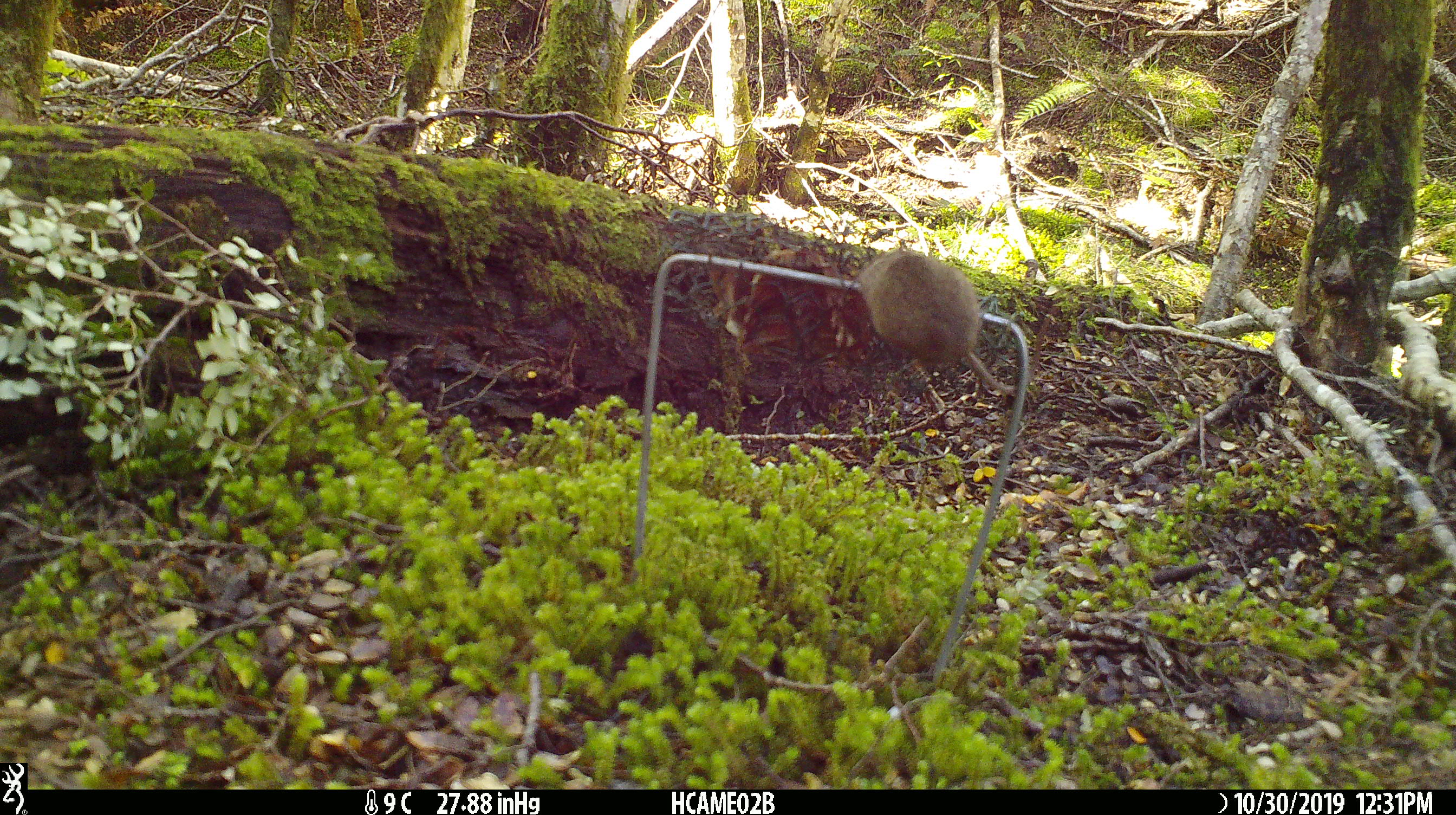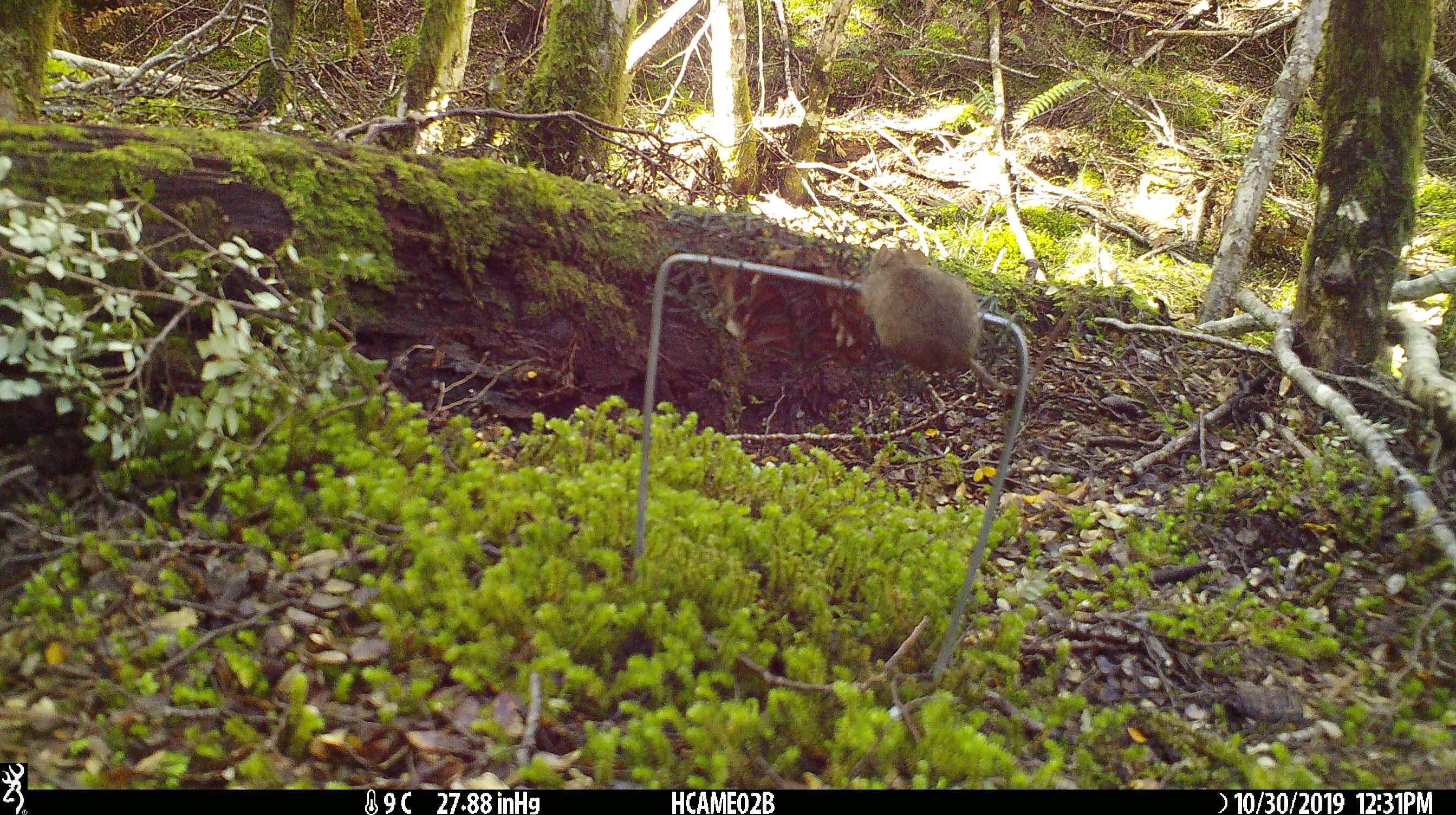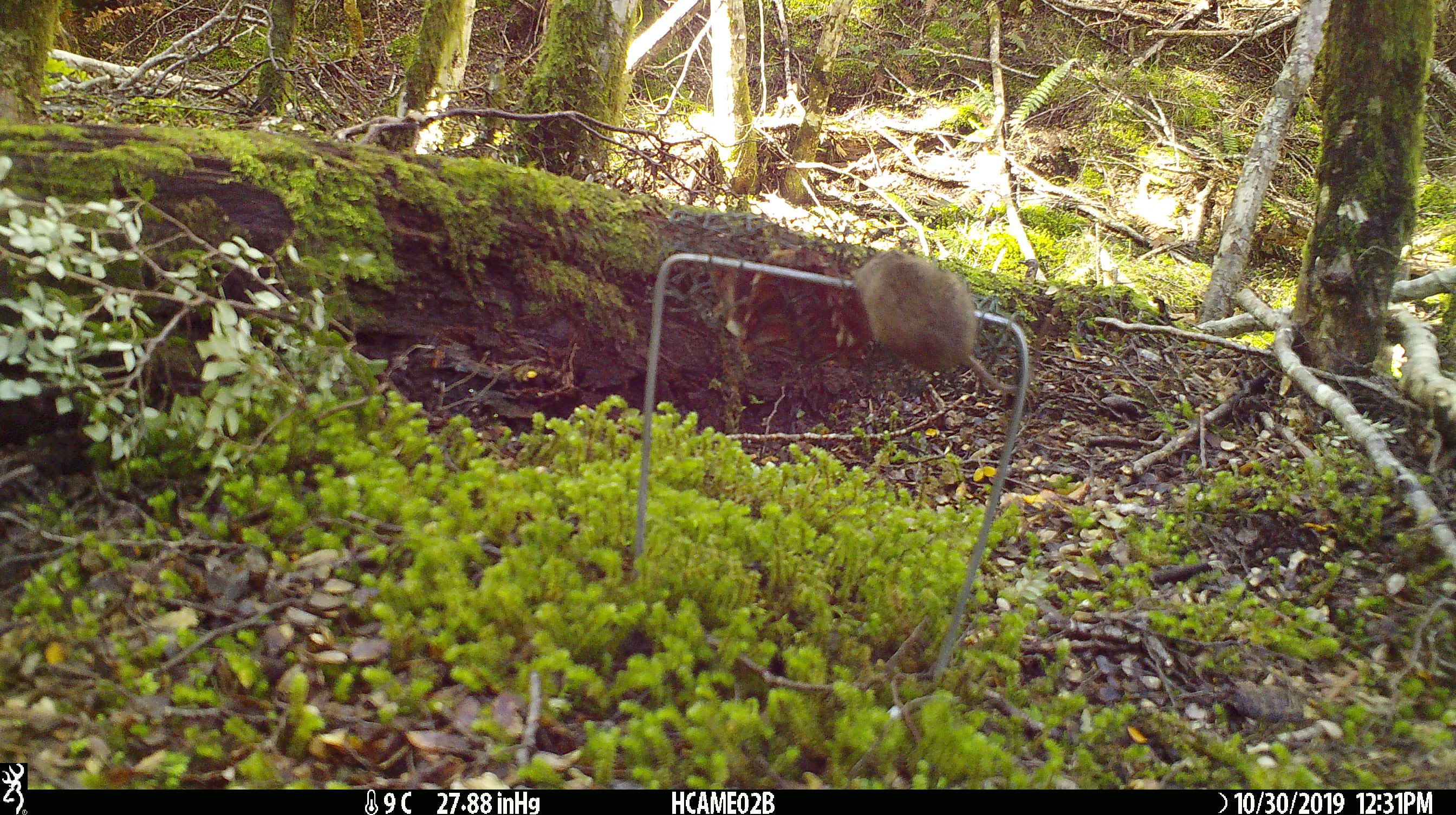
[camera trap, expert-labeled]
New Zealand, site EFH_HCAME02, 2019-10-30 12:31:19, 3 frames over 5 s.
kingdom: Animalia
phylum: Chordata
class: Mammalia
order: Rodentia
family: Muridae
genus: Mus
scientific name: Mus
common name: mouse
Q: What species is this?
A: Mouse (Mus).